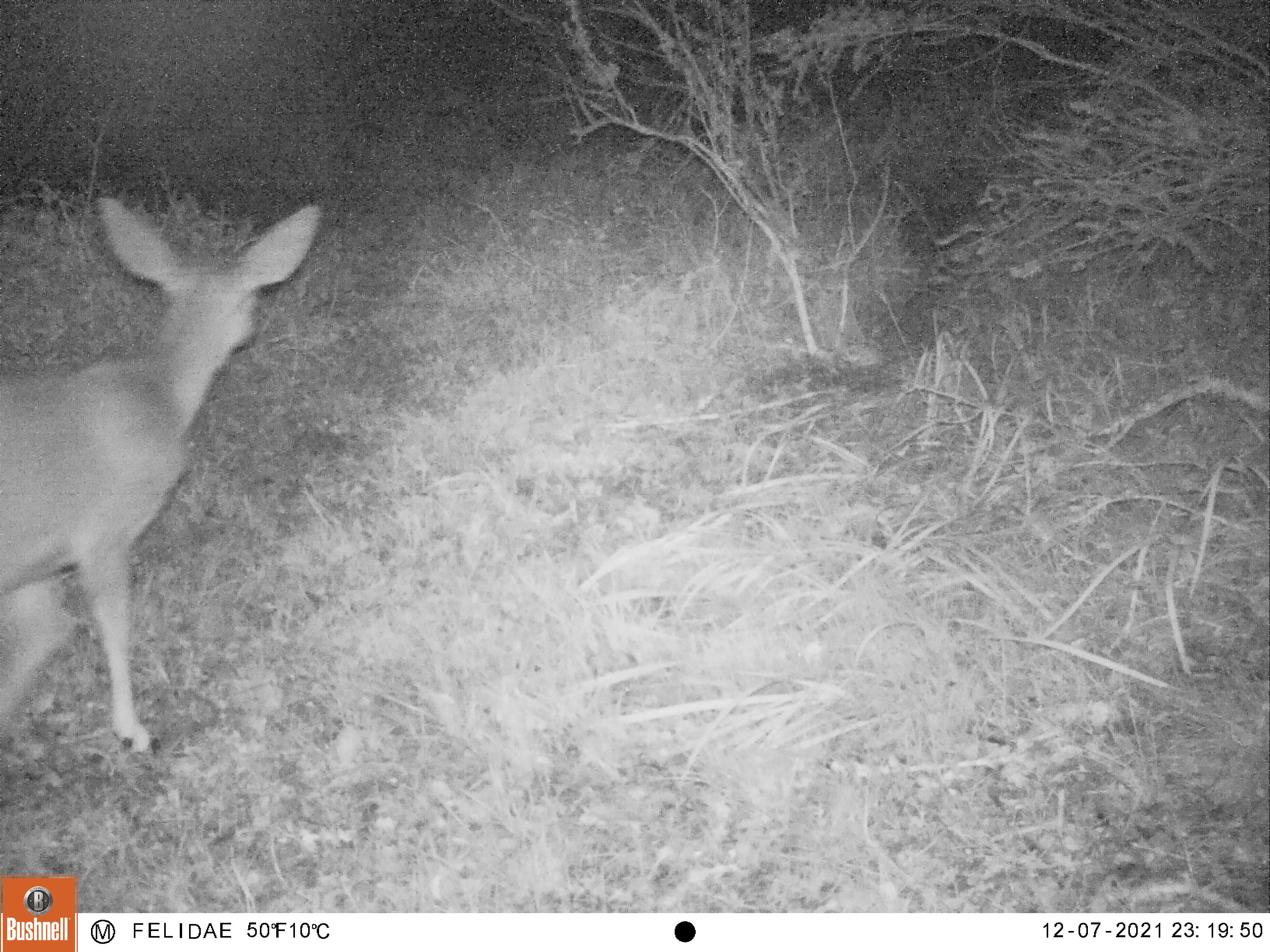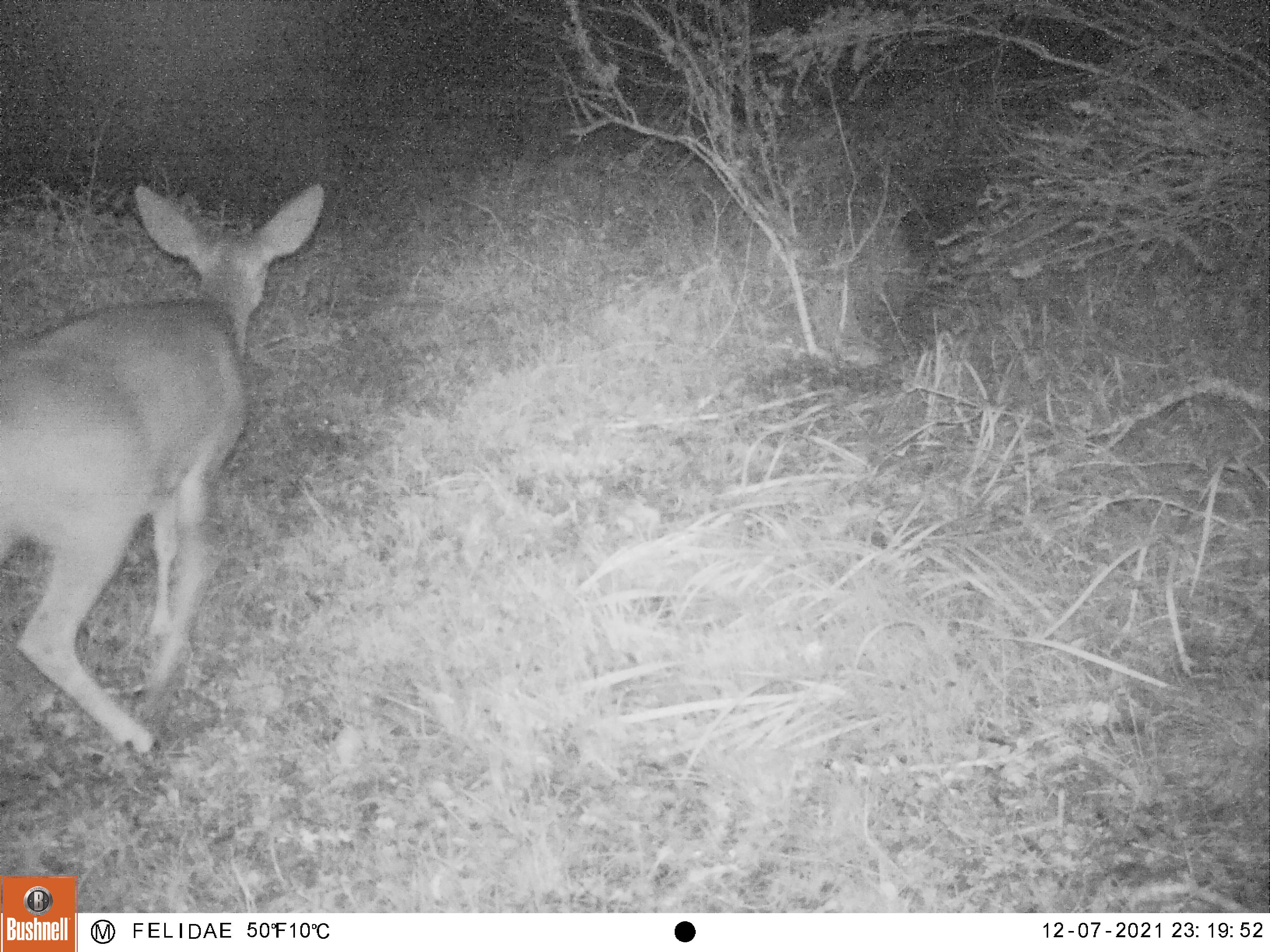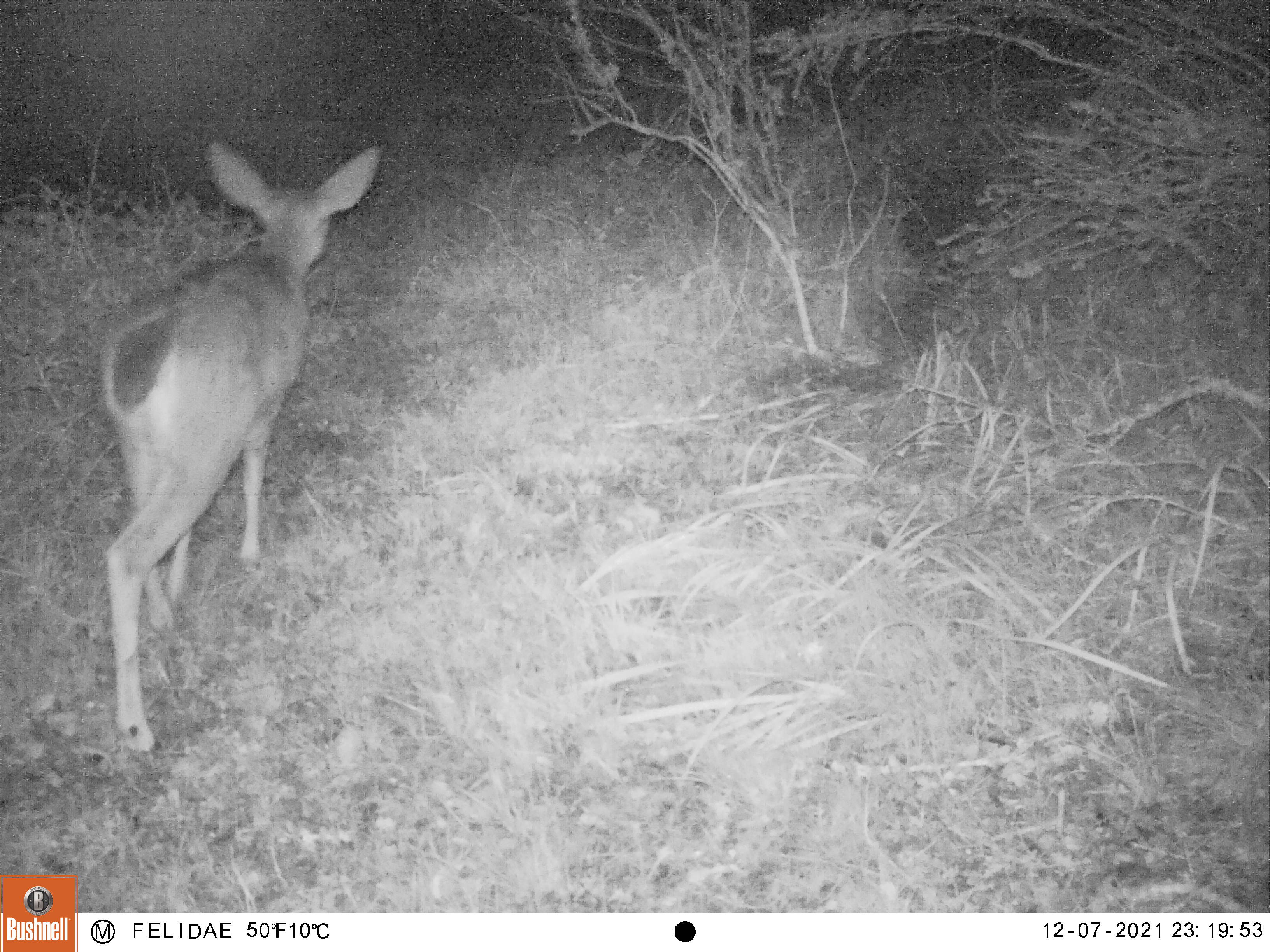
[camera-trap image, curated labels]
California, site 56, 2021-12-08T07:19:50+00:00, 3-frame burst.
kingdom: Animalia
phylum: Chordata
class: Mammalia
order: Artiodactyla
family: Cervidae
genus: Odocoileus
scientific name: Odocoileus hemionus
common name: mule deer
Mule deer (Odocoileus hemionus).